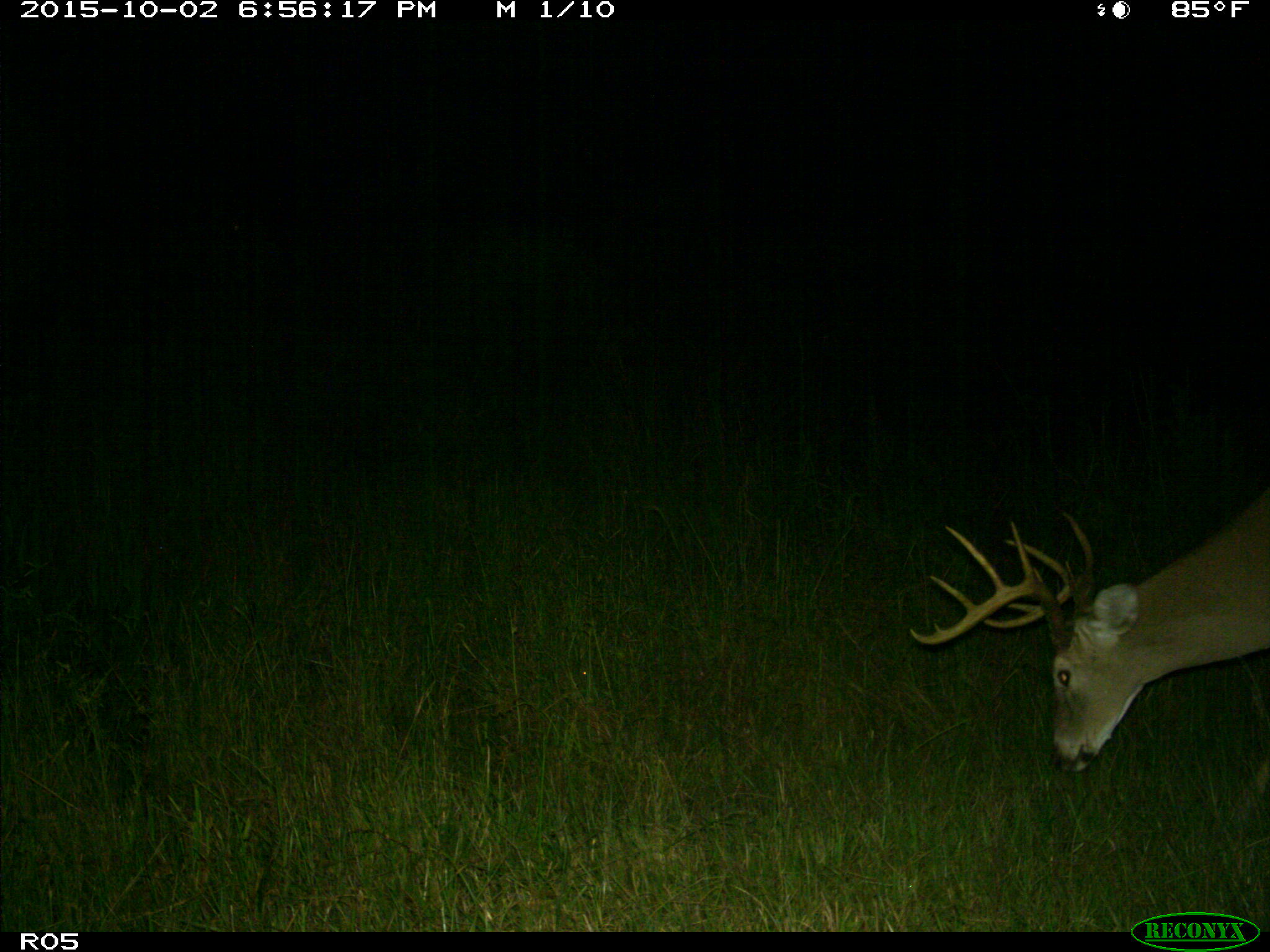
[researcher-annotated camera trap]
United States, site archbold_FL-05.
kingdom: Animalia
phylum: Chordata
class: Mammalia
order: Artiodactyla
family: Cervidae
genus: Odocoileus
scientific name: Odocoileus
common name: deer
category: unidentified deer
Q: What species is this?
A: Unidentified deer (deer) (Odocoileus).